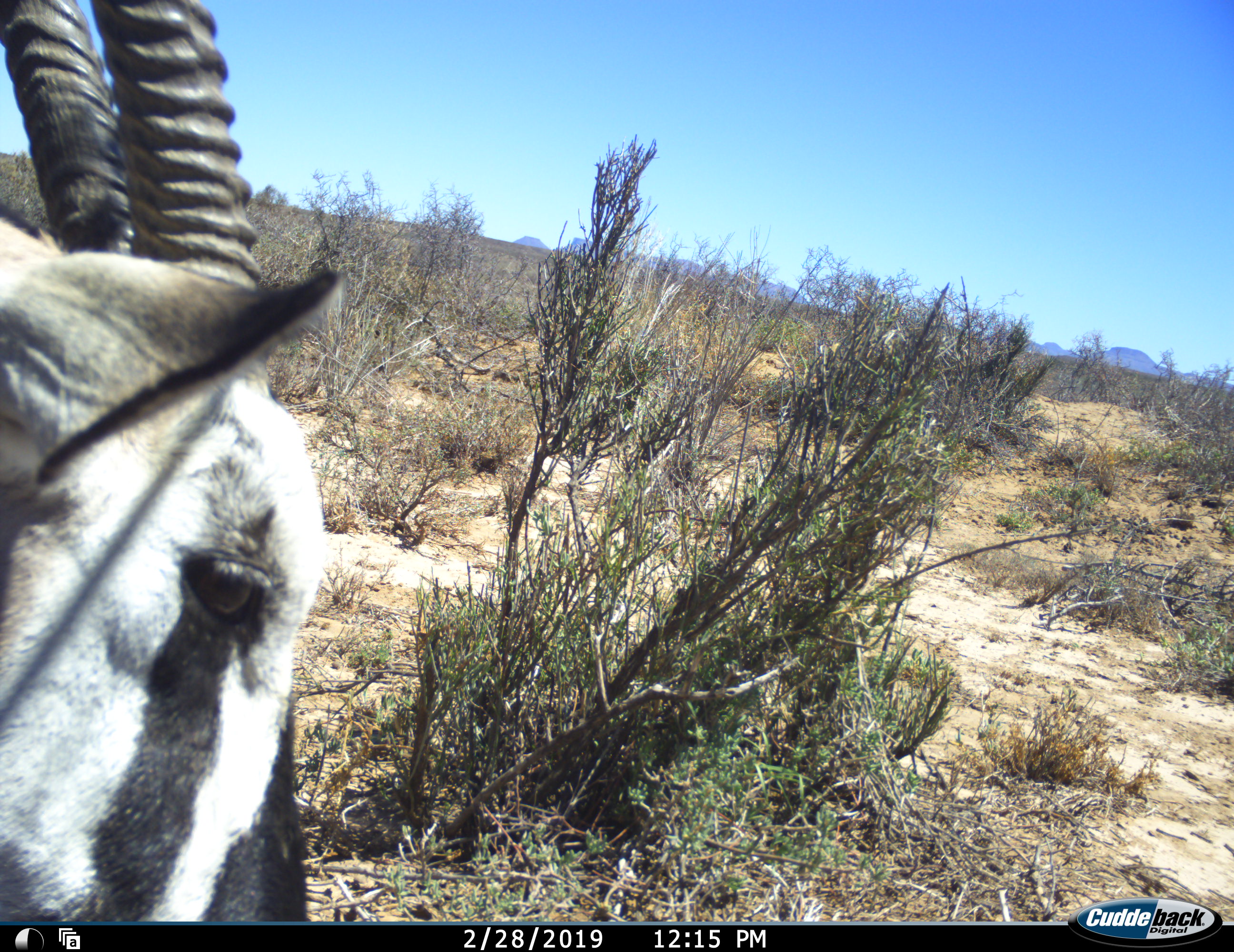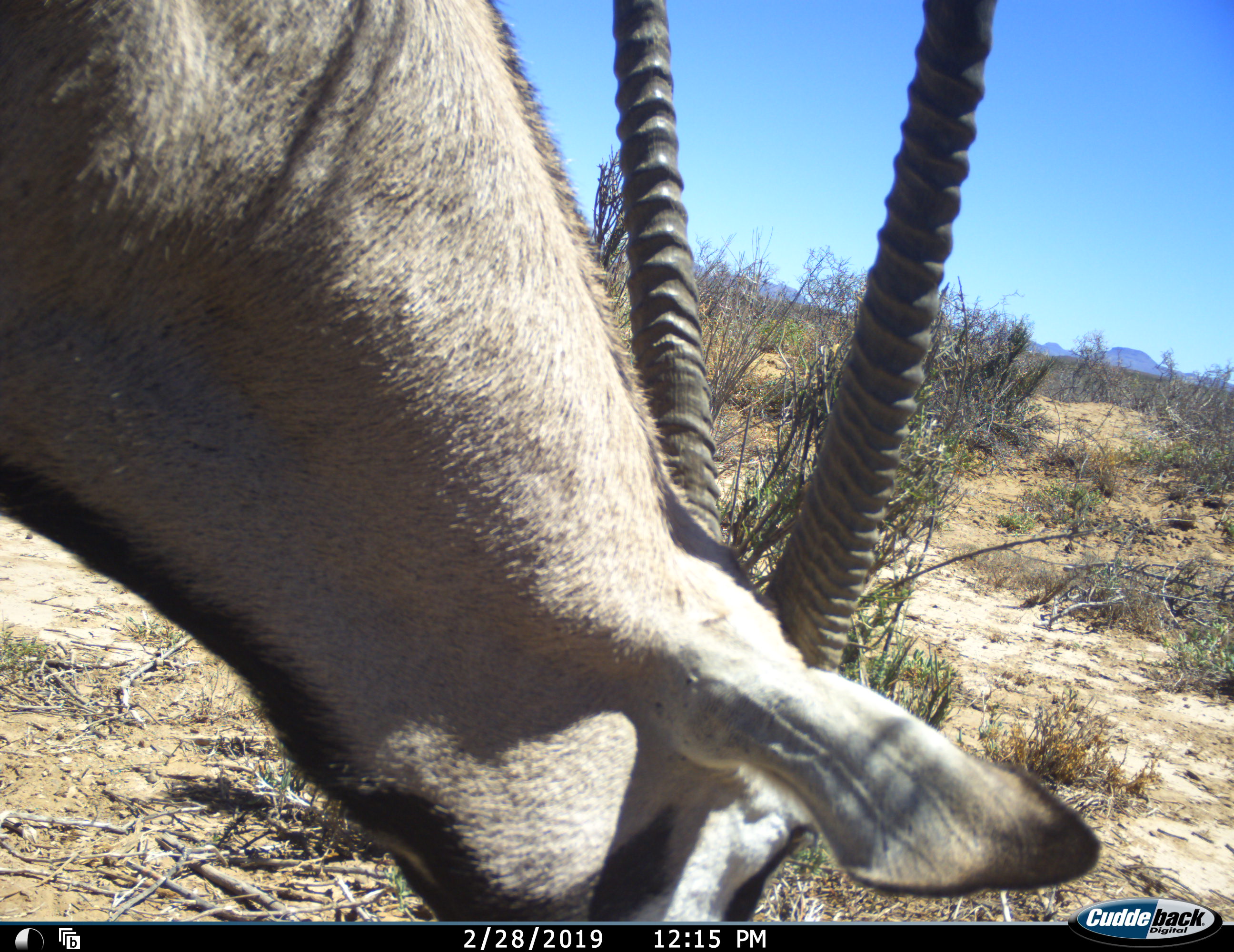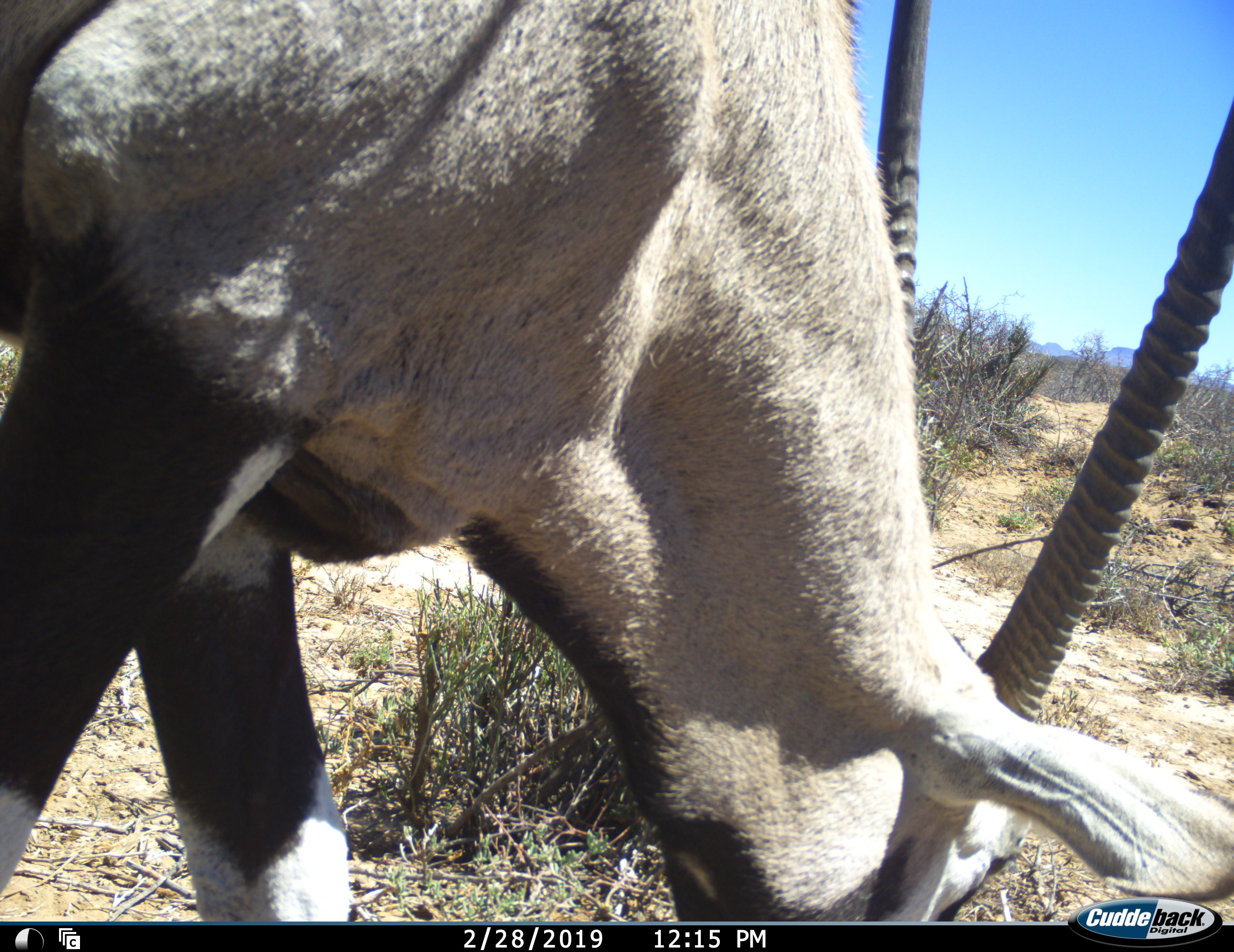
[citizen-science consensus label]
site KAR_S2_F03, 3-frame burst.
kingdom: Animalia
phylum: Chordata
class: Mammalia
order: Artiodactyla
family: Bovidae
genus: Oryx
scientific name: Oryx gazella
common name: gemsbok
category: oryx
Oryx (gemsbok) (Oryx gazella), count 1. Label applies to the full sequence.